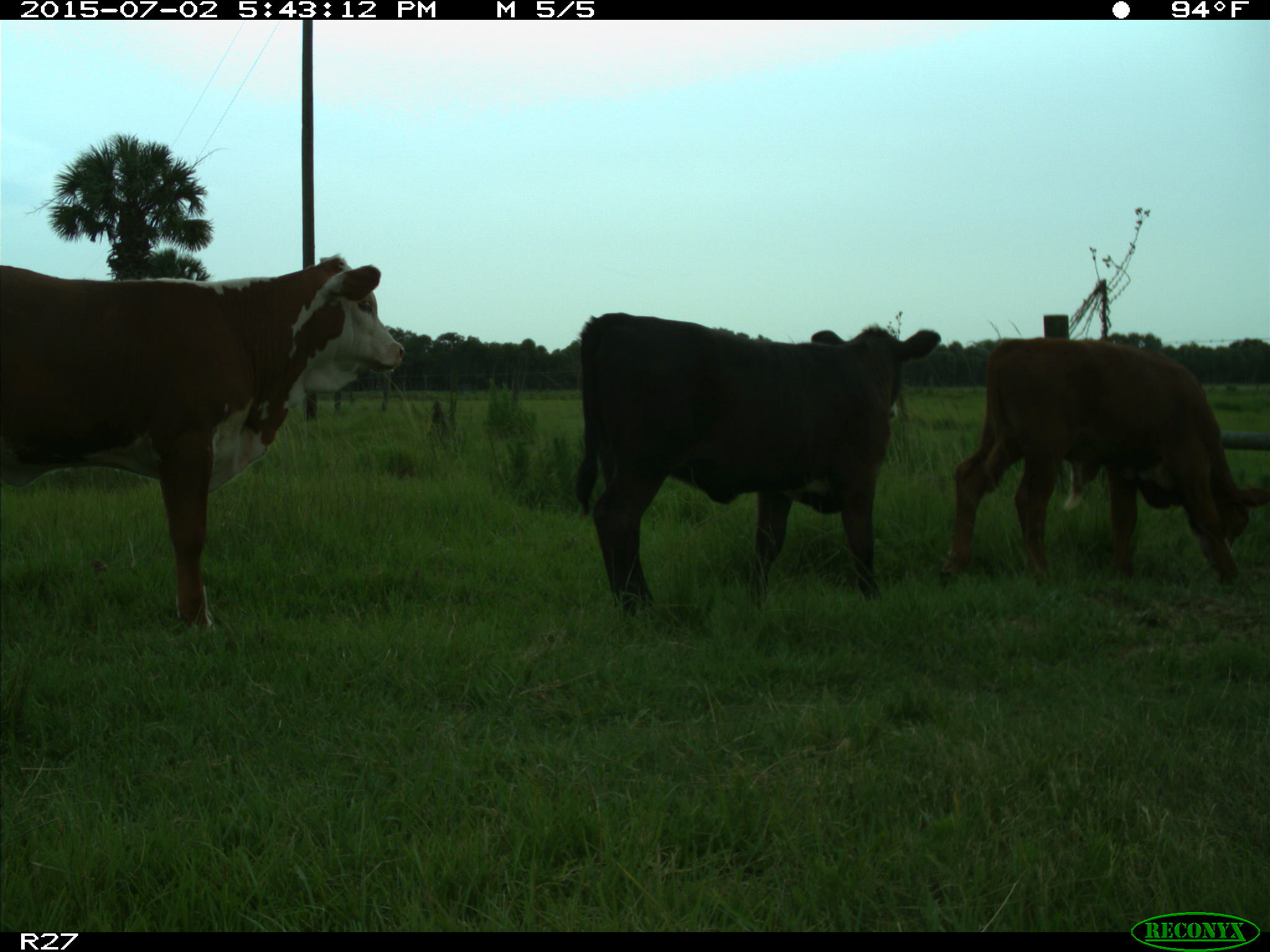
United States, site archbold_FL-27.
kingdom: Animalia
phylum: Chordata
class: Mammalia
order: Artiodactyla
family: Bovidae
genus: Bos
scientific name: Bos taurus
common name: domestic cow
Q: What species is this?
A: Bos taurus (domestic cow).